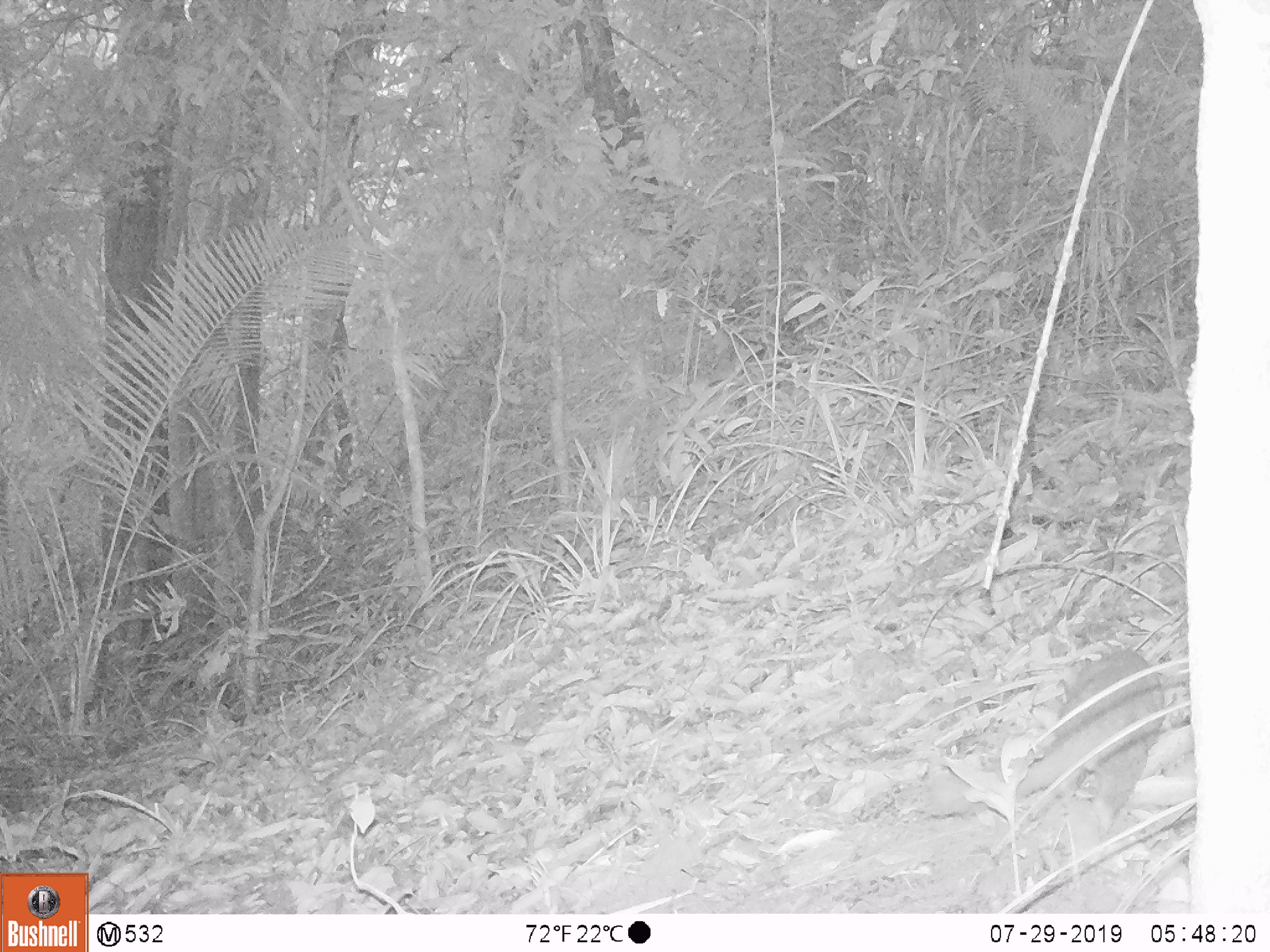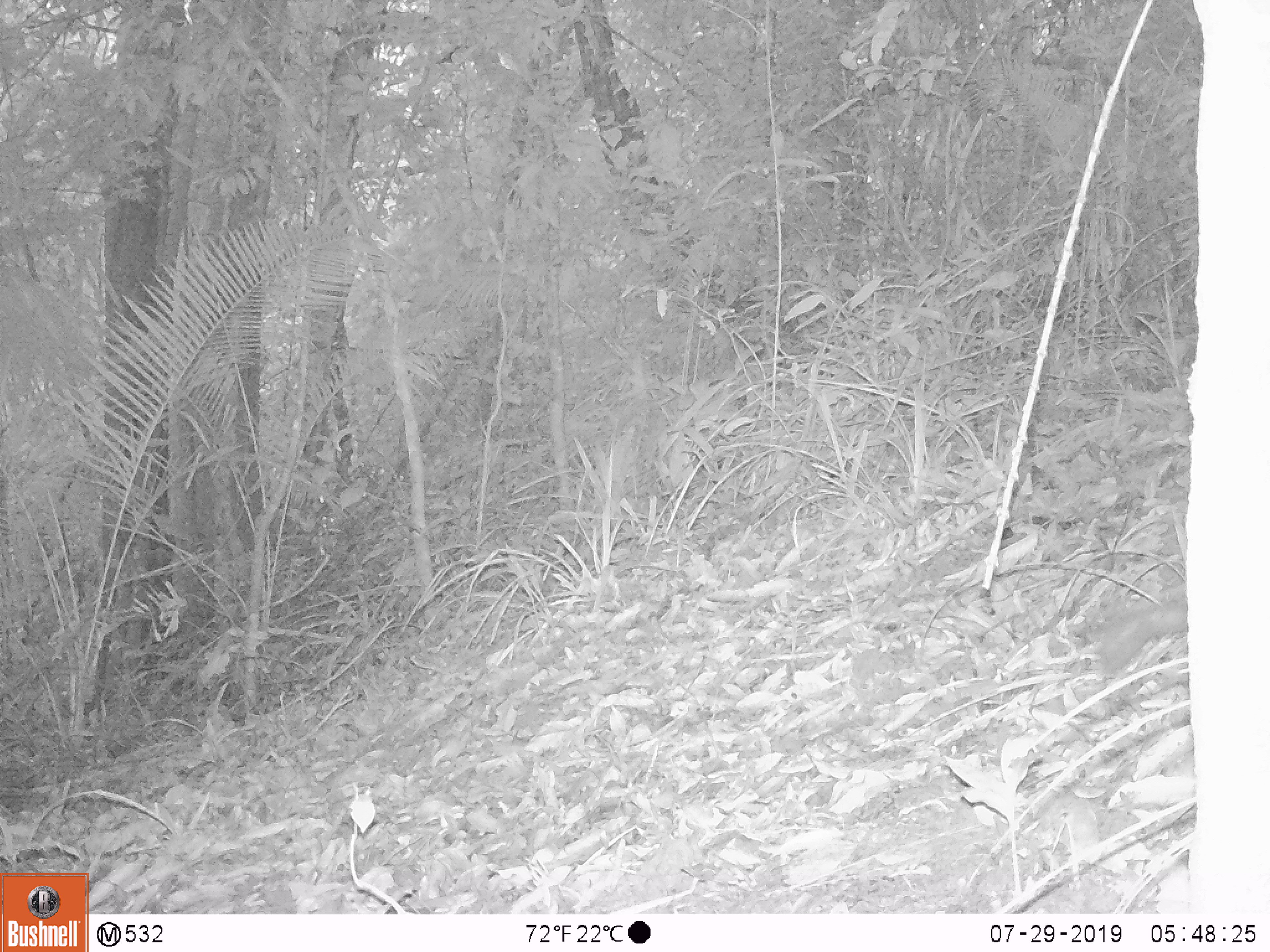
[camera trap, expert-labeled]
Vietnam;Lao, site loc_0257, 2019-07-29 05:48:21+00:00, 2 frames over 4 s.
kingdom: Animalia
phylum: Chordata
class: Mammalia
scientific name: Mammalia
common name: mammal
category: unidentified small mammal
Unidentified small mammal (mammal) (Mammalia). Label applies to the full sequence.